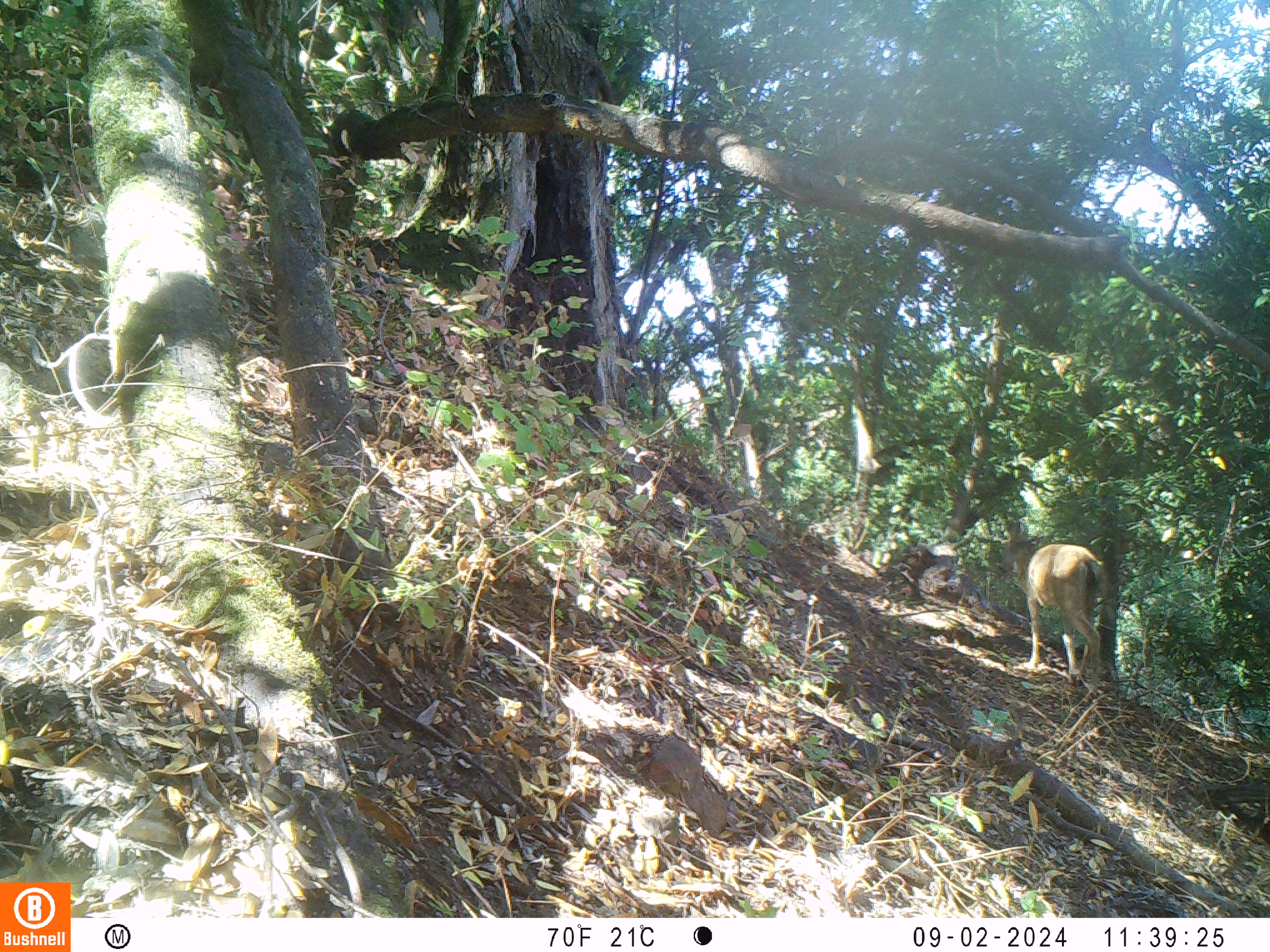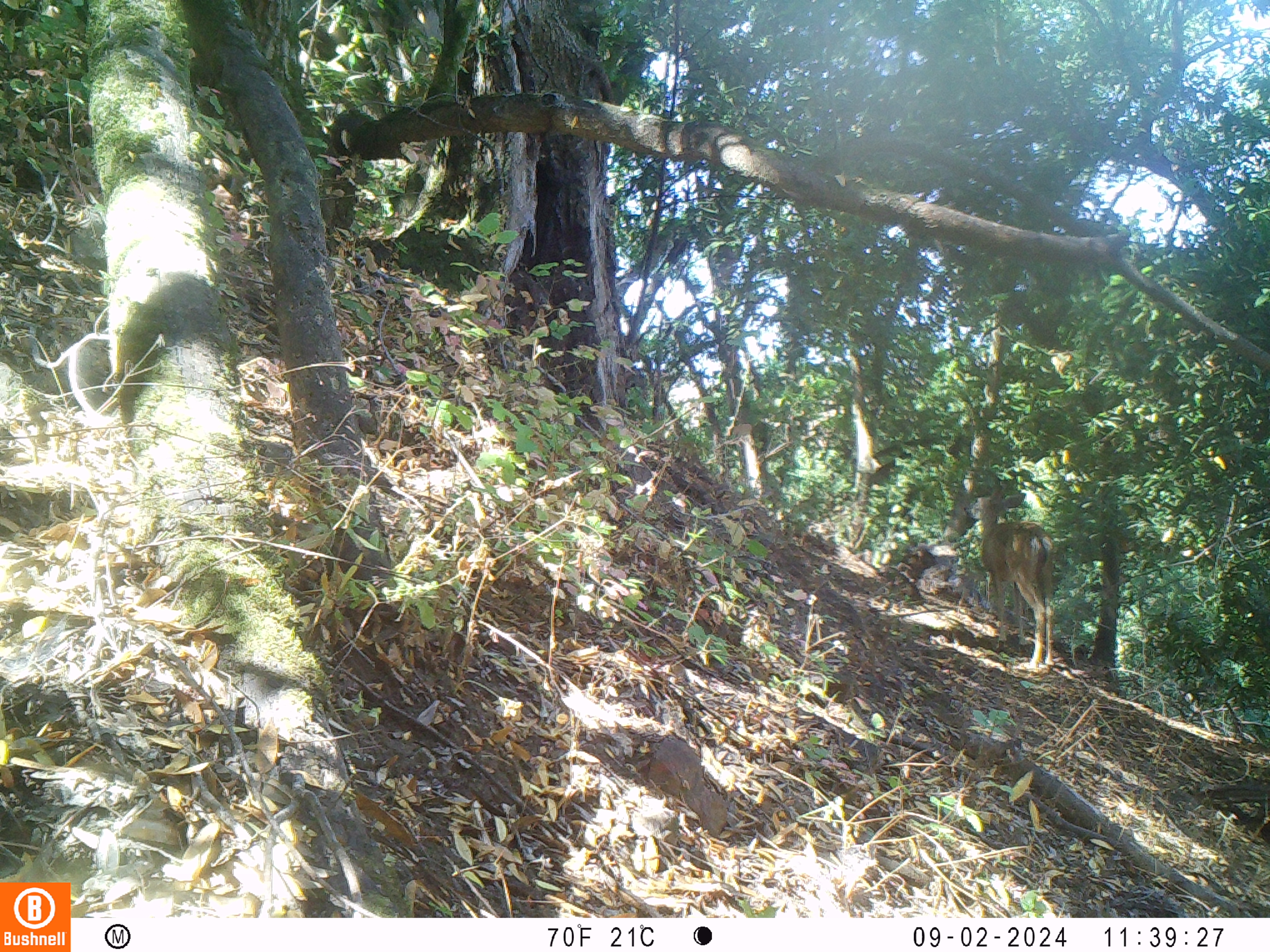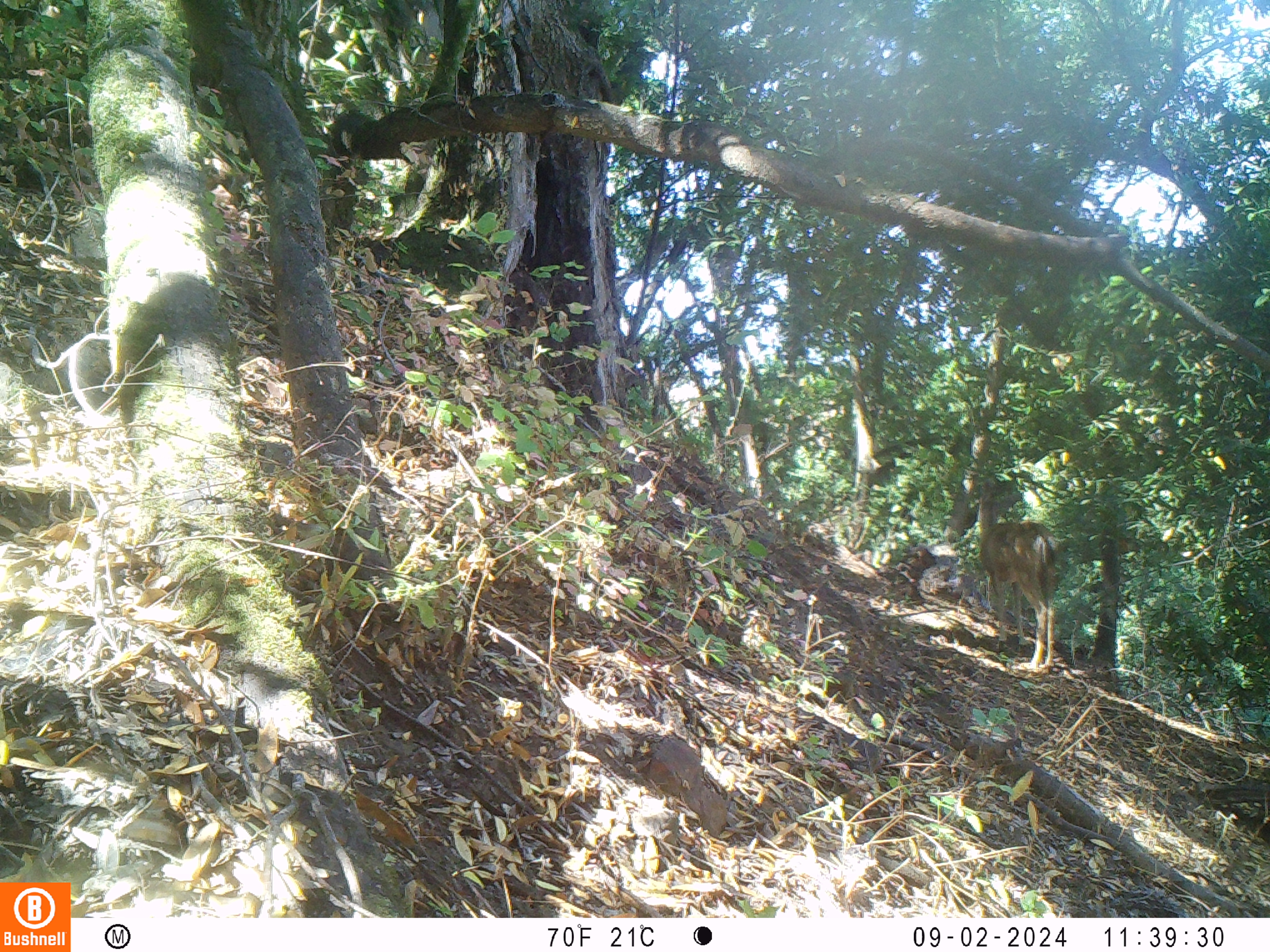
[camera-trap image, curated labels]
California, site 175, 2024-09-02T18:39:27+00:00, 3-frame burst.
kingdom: Animalia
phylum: Chordata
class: Mammalia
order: Artiodactyla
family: Cervidae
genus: Odocoileus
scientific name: Odocoileus hemionus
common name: mule deer